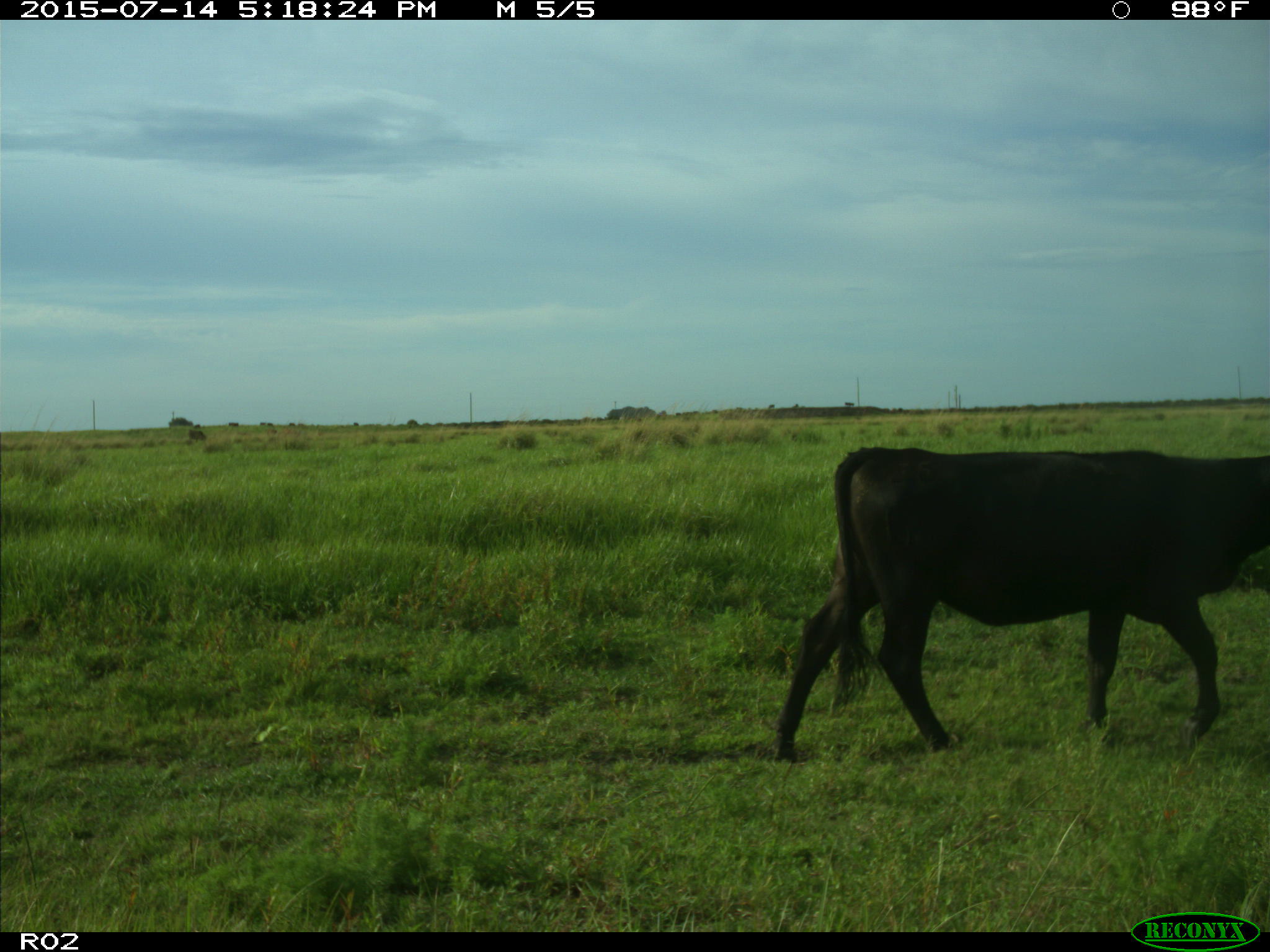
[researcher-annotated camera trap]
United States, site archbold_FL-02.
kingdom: Animalia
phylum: Chordata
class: Mammalia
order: Artiodactyla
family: Bovidae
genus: Bos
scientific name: Bos taurus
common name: domestic cow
Bos taurus (domestic cow).